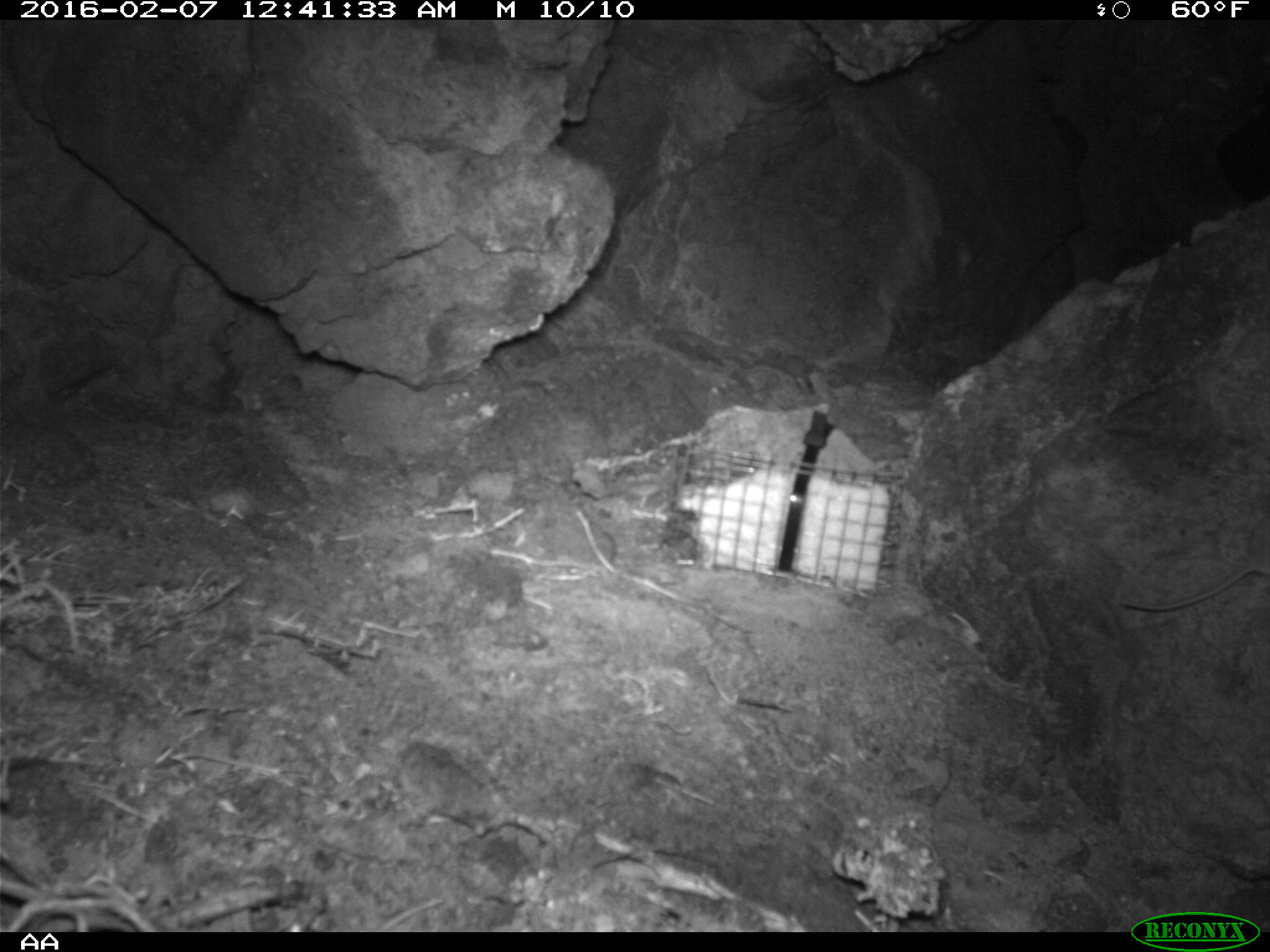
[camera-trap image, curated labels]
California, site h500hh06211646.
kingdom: Animalia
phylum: Chordata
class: Mammalia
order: Rodentia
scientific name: Rodentia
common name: rodent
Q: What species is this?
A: Rodent (Rodentia).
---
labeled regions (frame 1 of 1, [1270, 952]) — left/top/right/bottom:
rodent: 1119/513/1269/611